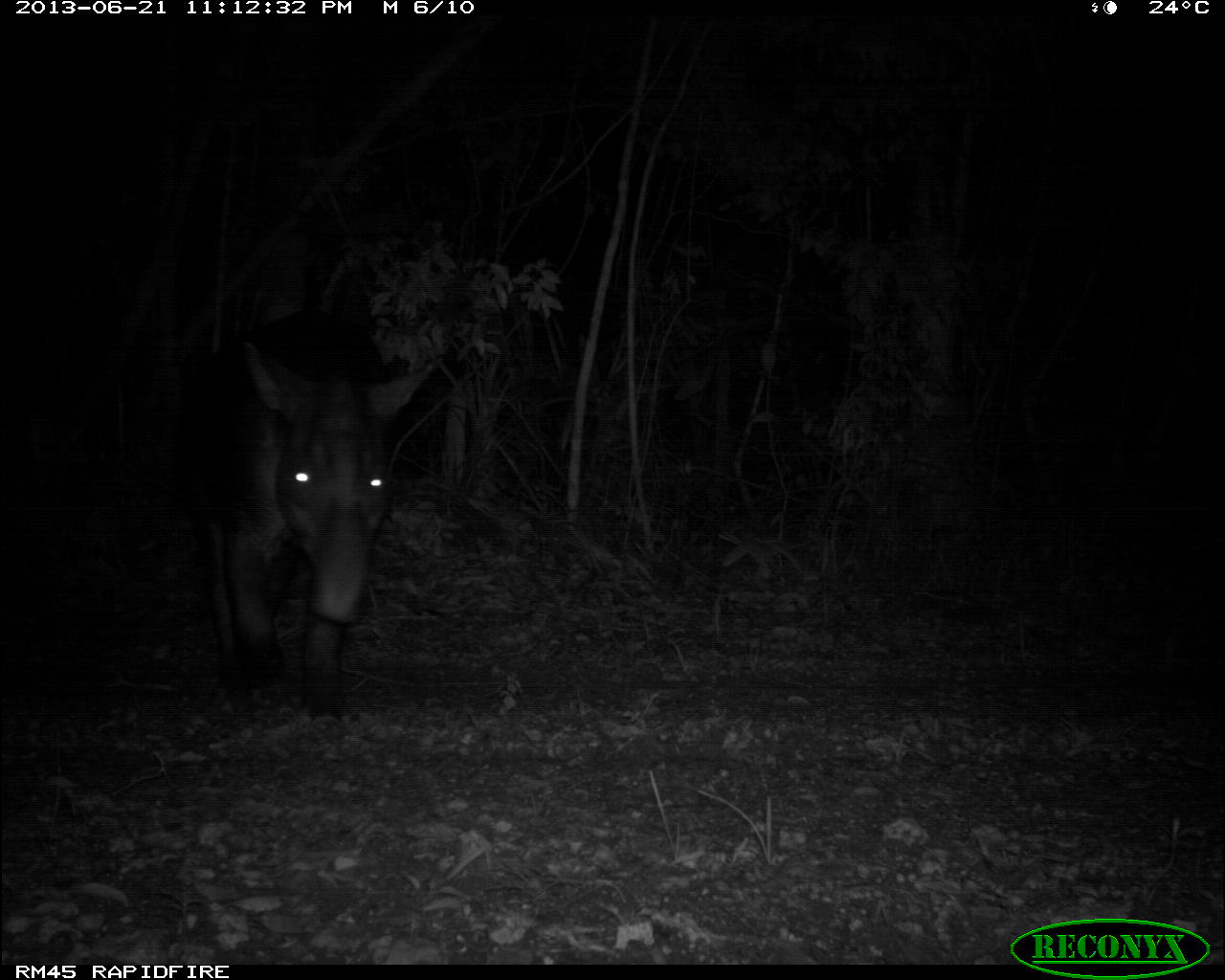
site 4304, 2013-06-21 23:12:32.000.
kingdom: Animalia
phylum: Chordata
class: Mammalia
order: Perissodactyla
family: Tapiridae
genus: Tapirus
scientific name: Tapirus bairdii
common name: baird's tapir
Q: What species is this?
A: Tapirus bairdii (baird's tapir).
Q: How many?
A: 1.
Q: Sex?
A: Male.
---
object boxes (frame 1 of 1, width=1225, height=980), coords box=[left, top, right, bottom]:
tapirus bairdii: box=[176, 309, 434, 711]